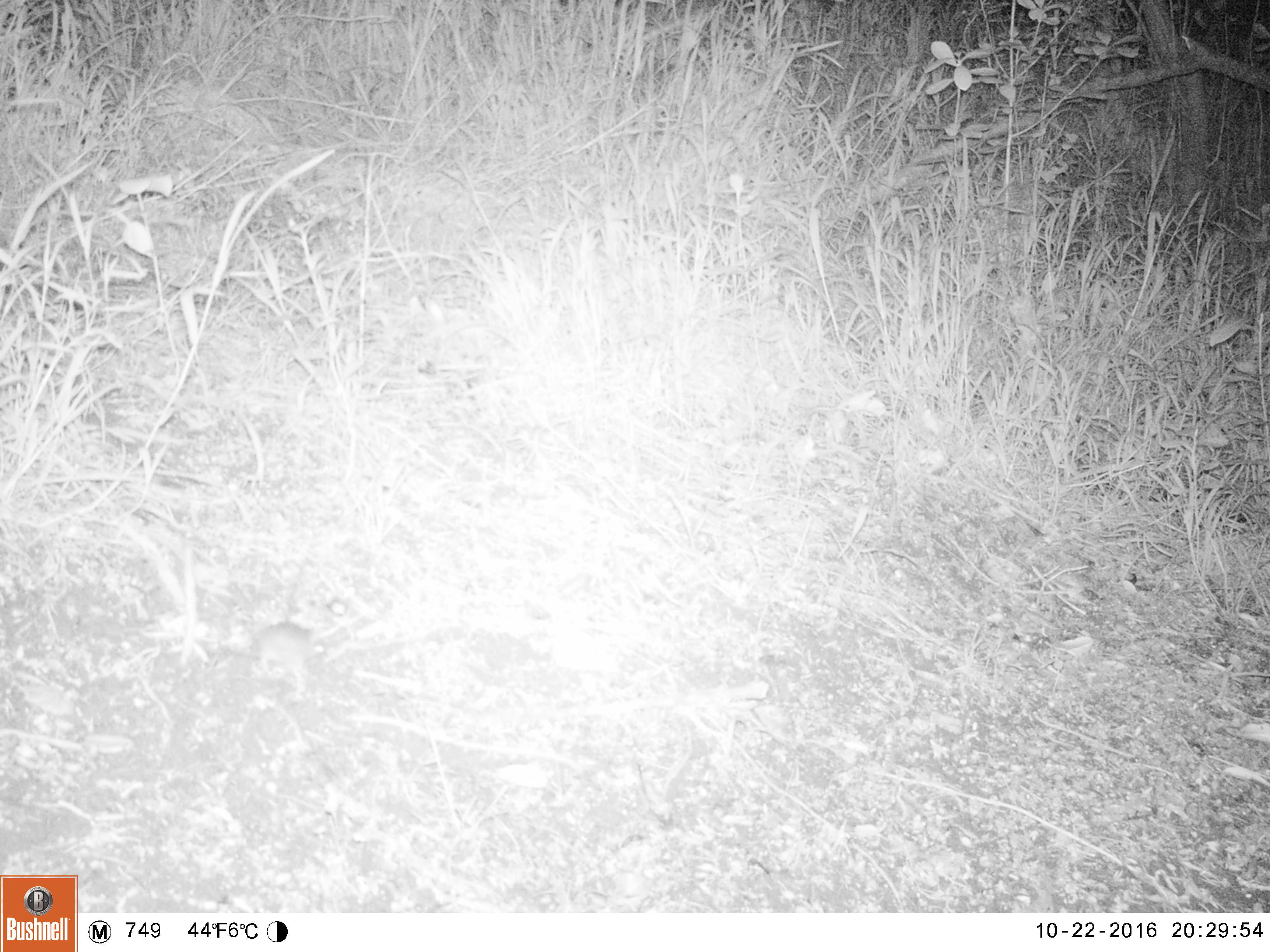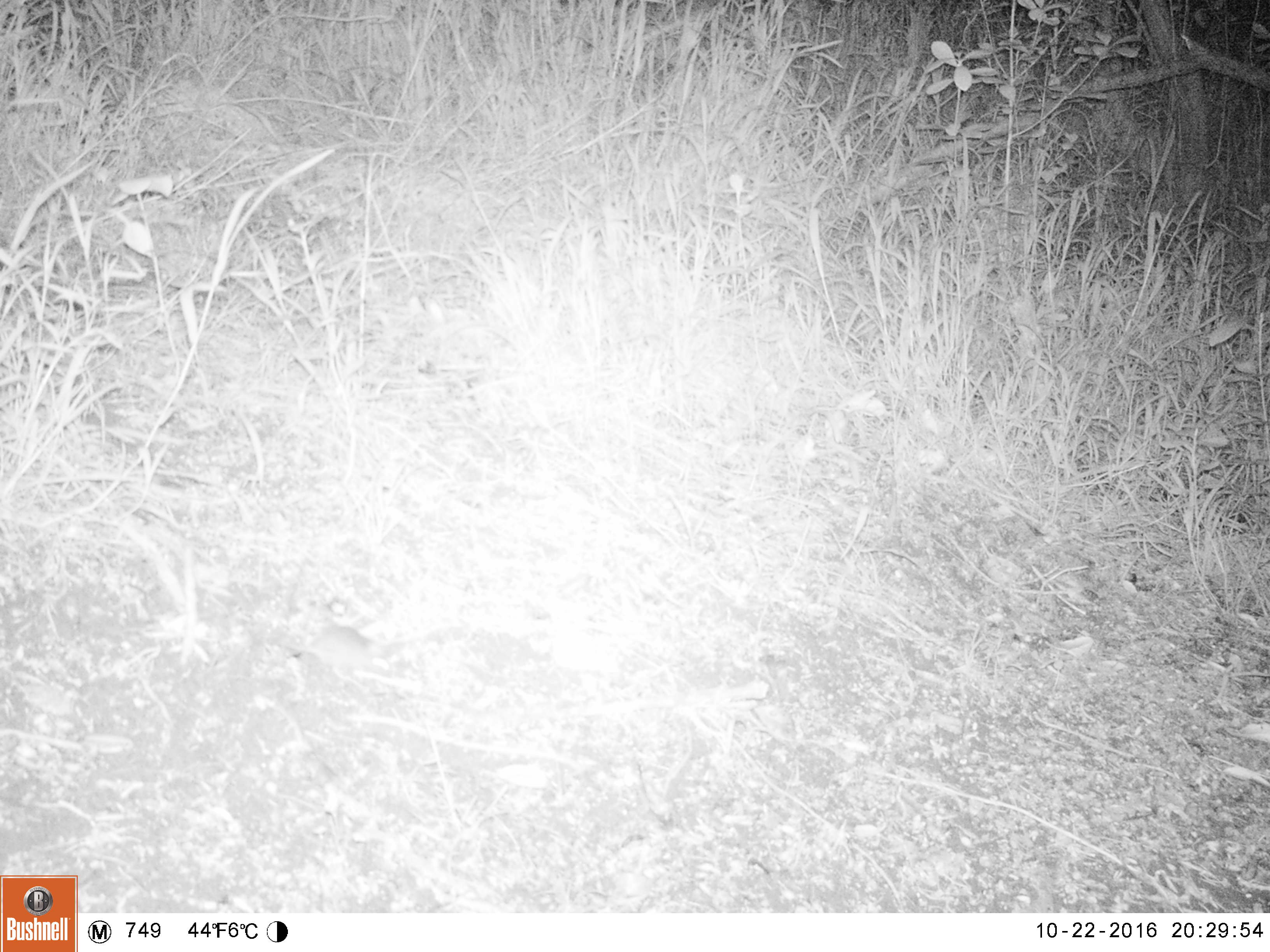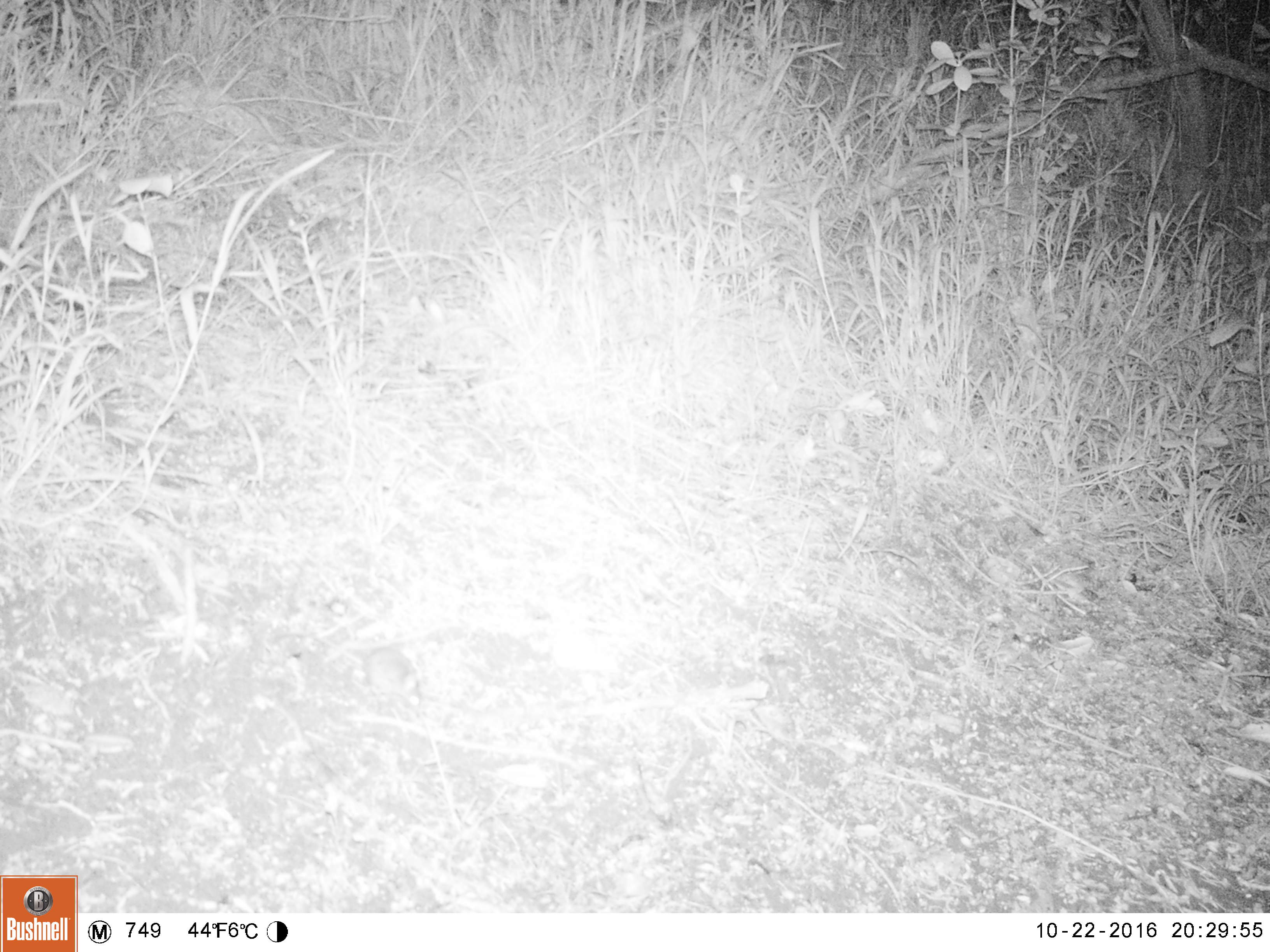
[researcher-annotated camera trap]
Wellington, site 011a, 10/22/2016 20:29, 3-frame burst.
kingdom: Animalia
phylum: Chordata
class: Mammalia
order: Rodentia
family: Muridae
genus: Mus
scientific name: Mus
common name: mouse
Mouse (Mus).